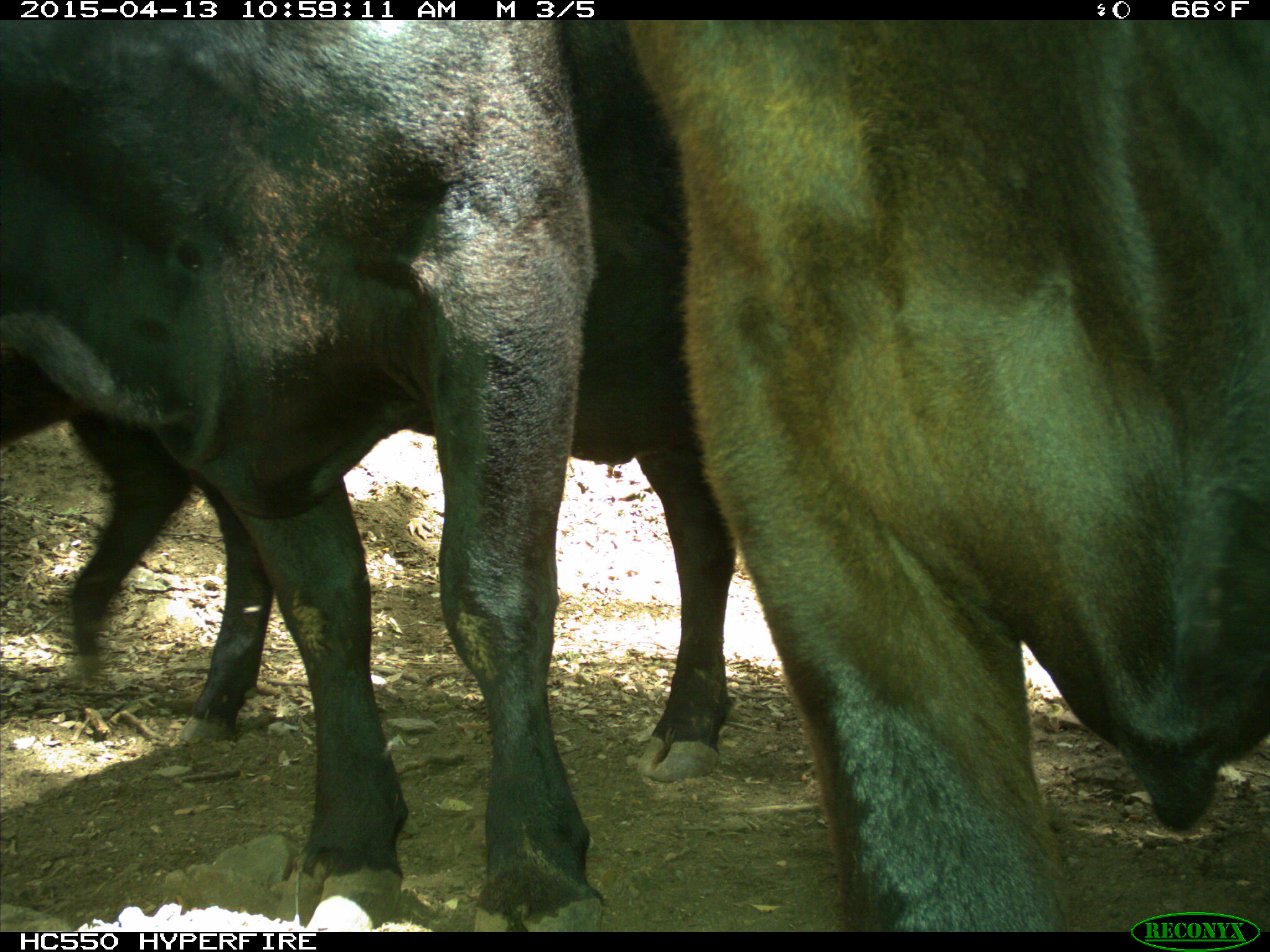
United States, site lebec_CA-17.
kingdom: Animalia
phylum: Chordata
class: Mammalia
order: Artiodactyla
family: Bovidae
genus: Bos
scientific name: Bos taurus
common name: domestic cow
Bos taurus (domestic cow).